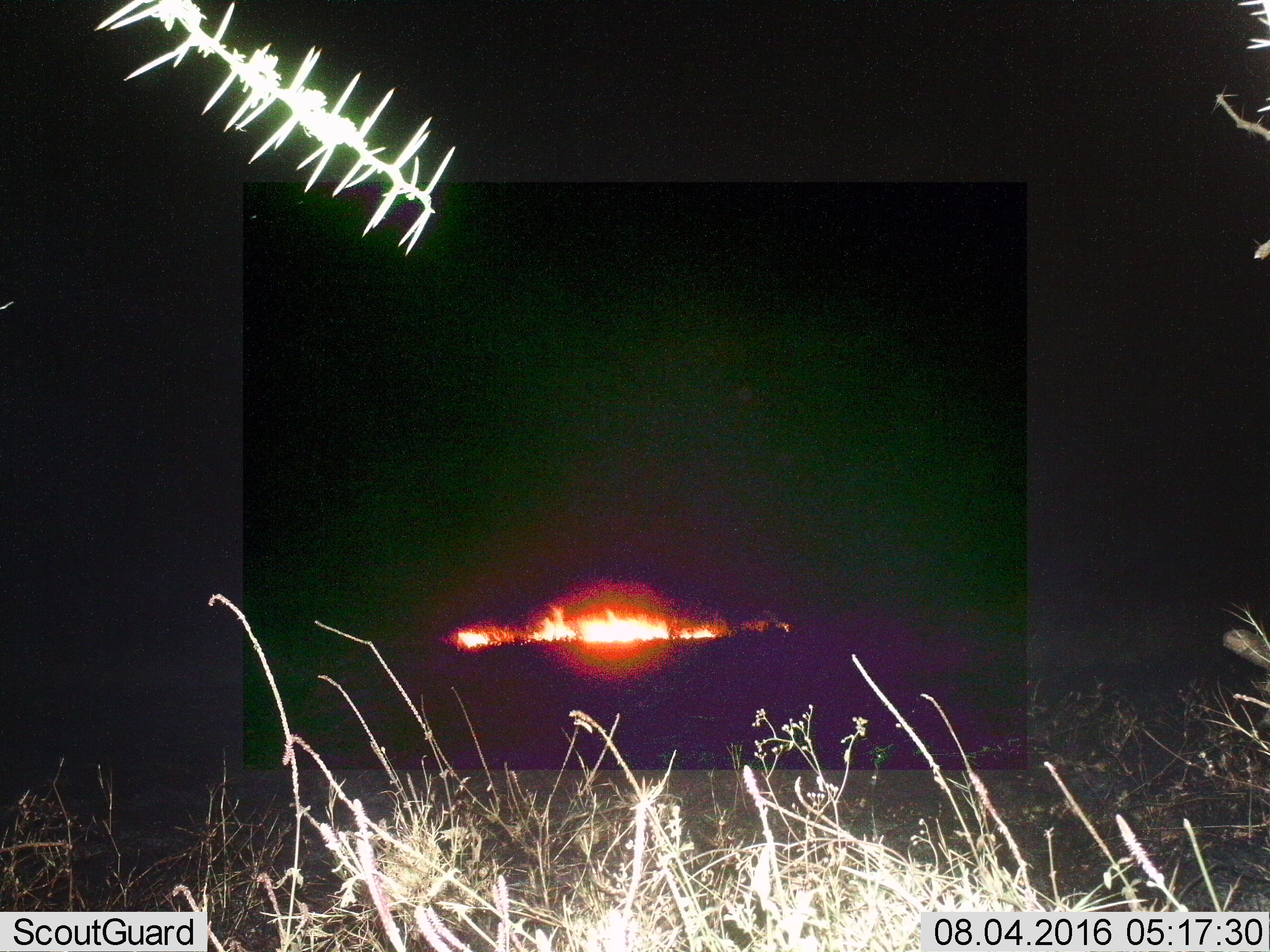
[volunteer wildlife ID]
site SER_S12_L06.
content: unidentified animal